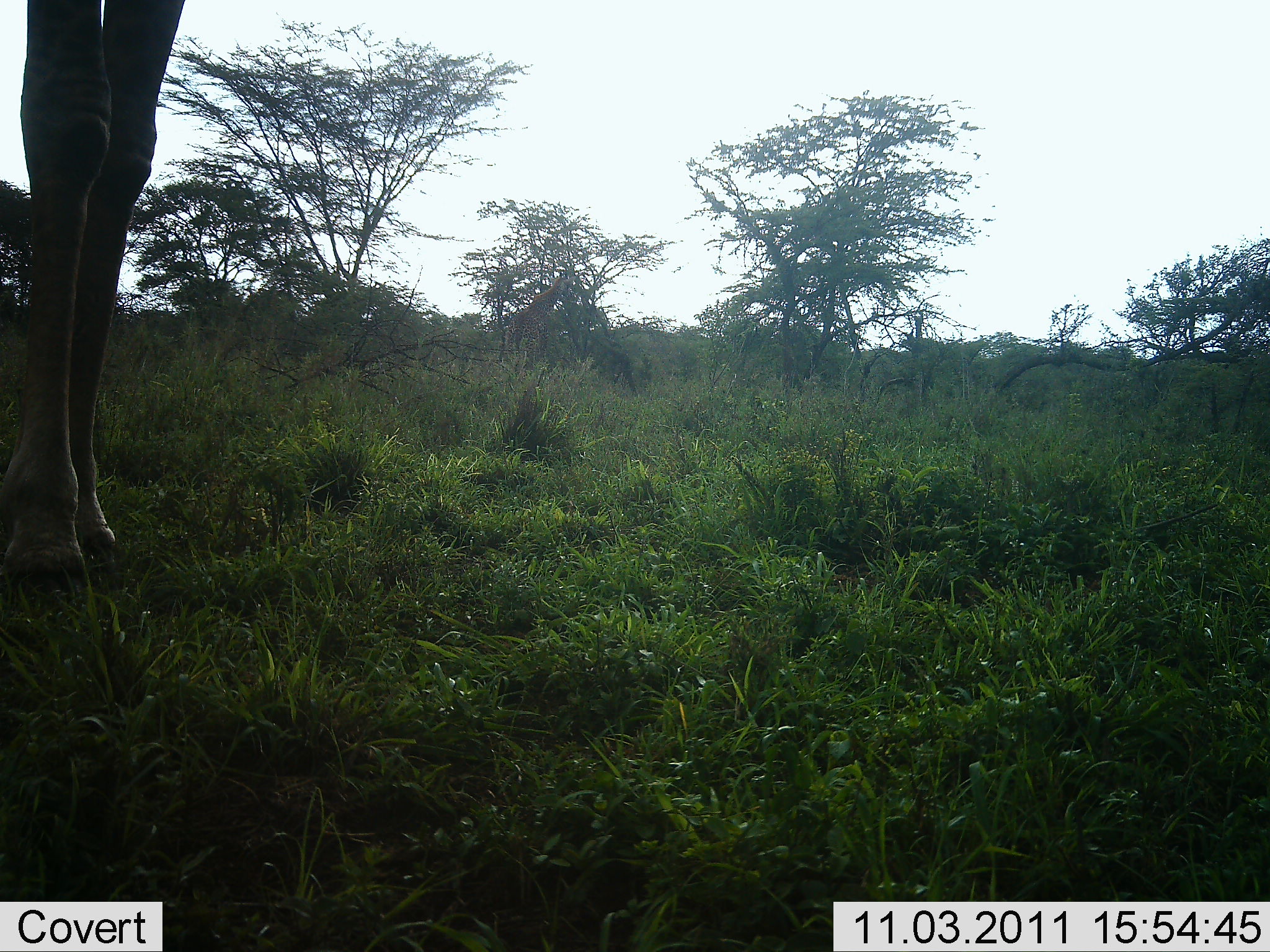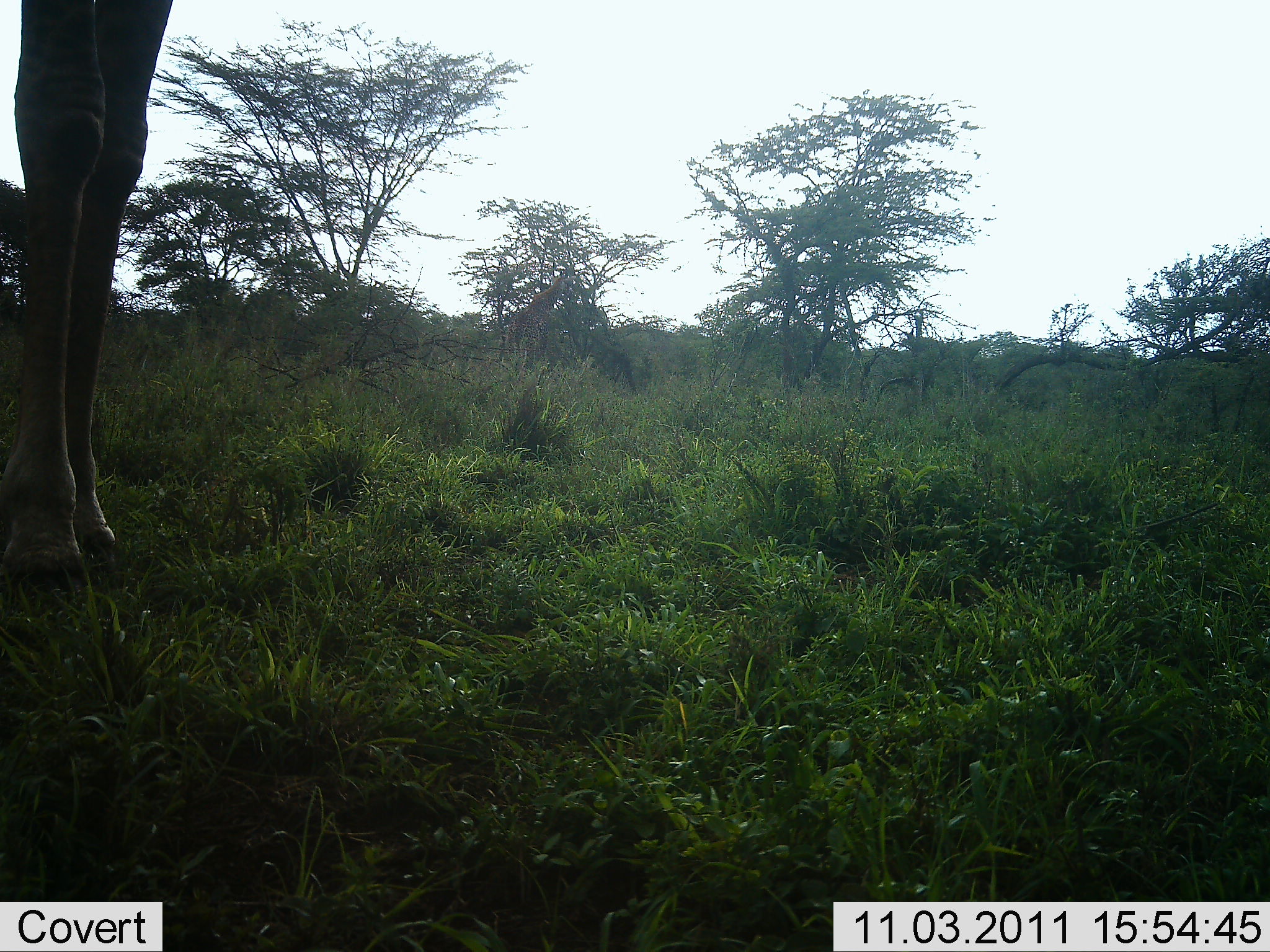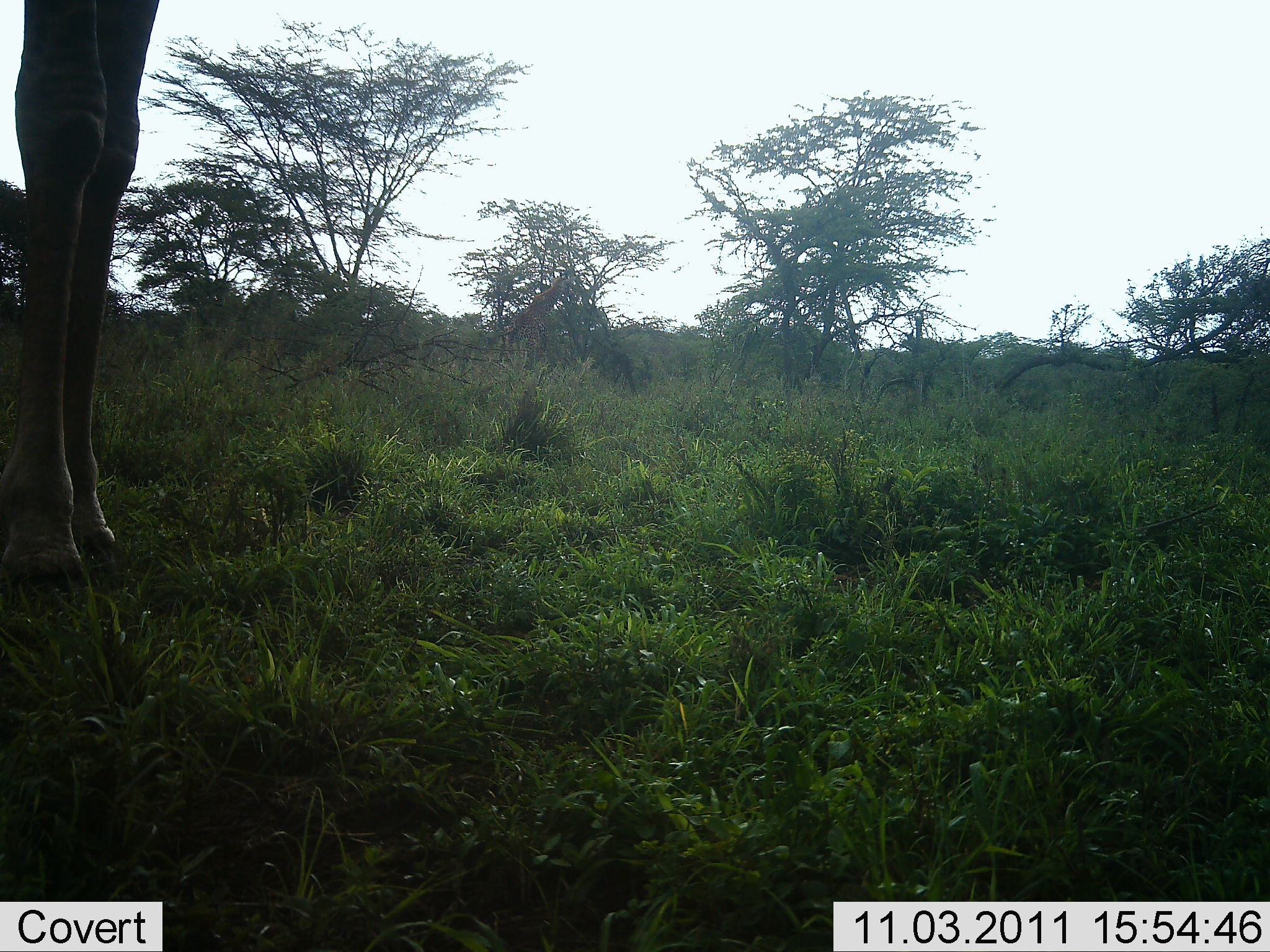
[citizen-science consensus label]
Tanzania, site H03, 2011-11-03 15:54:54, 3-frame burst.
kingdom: Animalia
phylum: Chordata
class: Mammalia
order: Artiodactyla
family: Giraffidae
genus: Giraffa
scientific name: Giraffa camelopardalis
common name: giraffe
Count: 1.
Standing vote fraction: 93%.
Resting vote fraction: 0%.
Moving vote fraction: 7%.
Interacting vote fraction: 0%.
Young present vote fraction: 0%.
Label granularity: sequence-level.